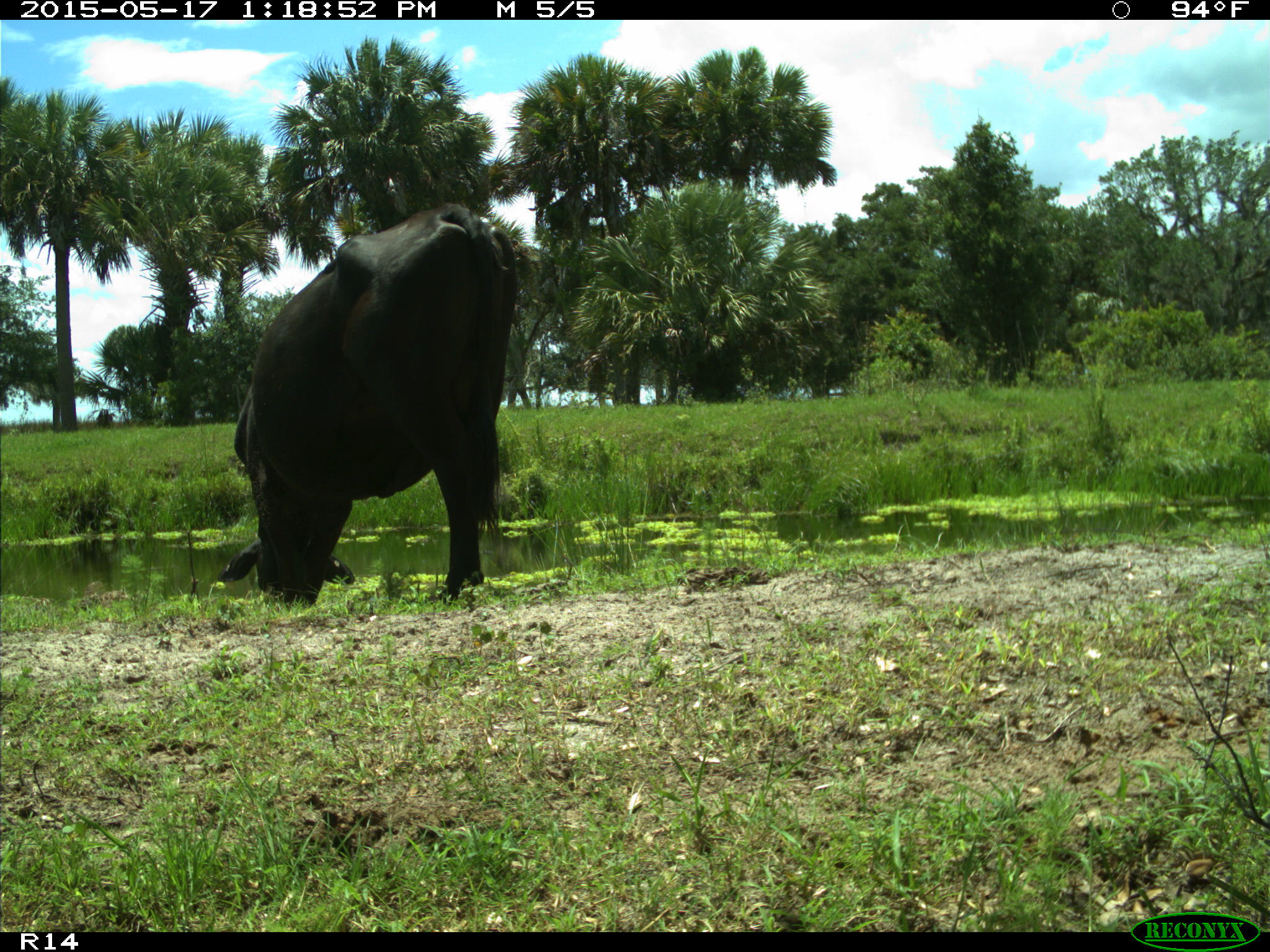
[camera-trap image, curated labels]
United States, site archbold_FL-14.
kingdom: Animalia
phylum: Chordata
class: Mammalia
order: Artiodactyla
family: Bovidae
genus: Bos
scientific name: Bos taurus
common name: domestic cow